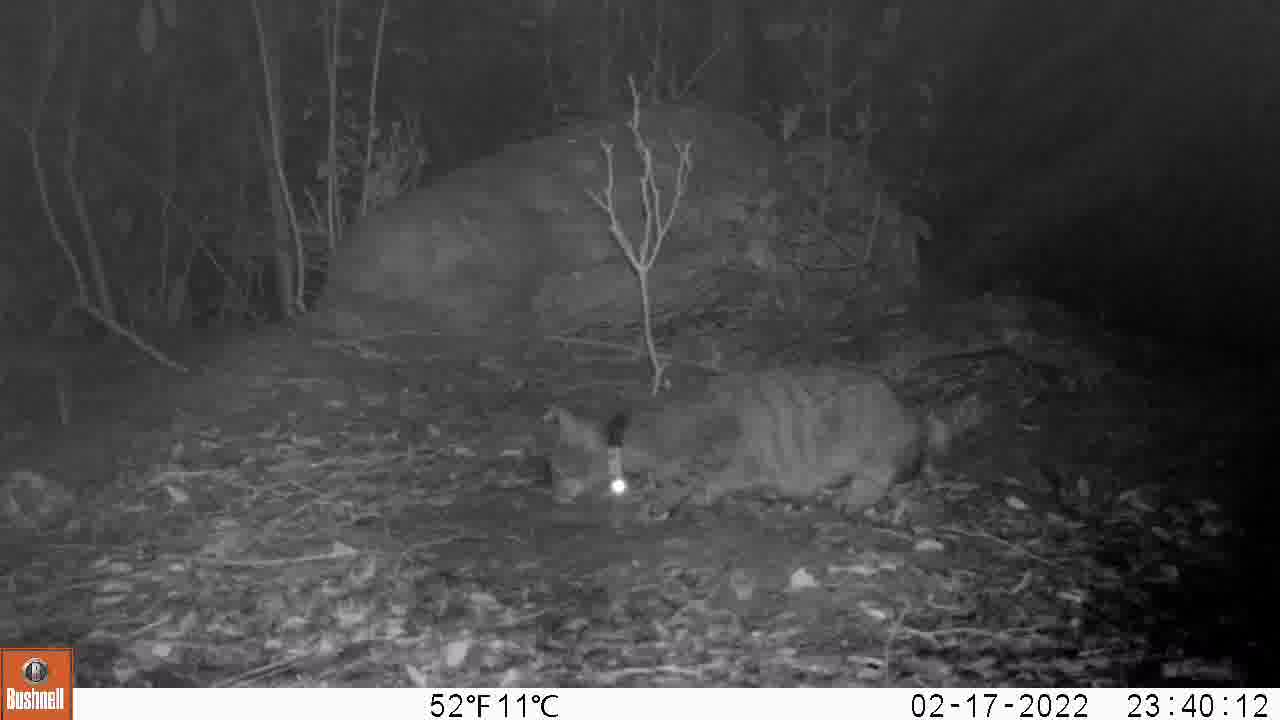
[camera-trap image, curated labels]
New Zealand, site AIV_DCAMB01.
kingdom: Animalia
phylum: Chordata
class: Mammalia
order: Carnivora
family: Felidae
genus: Felis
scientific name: Felis catus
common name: domestic cat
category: cat